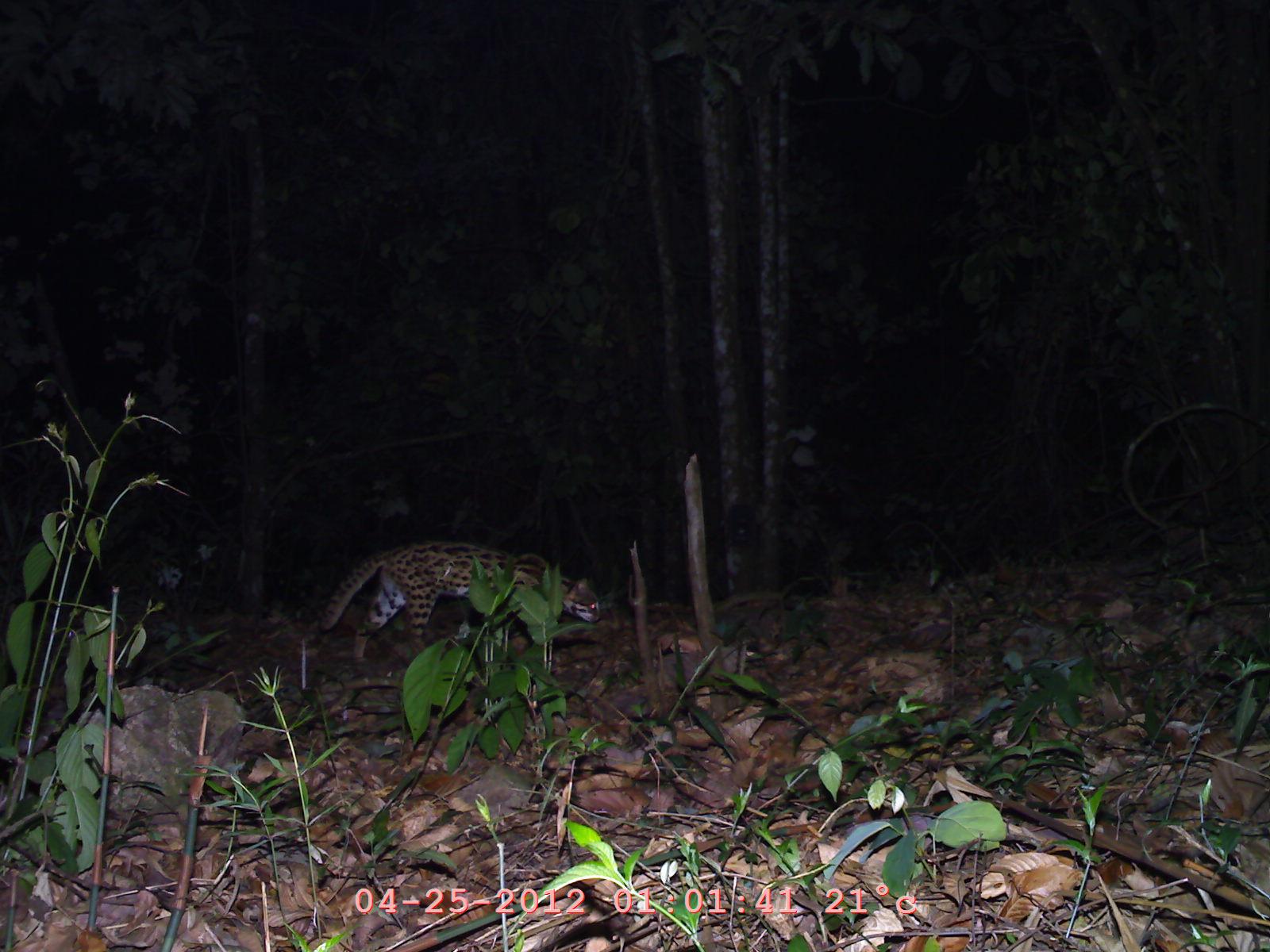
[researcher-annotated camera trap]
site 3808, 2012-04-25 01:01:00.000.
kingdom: Animalia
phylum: Chordata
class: Mammalia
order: Carnivora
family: Felidae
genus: Prionailurus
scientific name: Prionailurus bengalensis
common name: mainland leopard cat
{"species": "Prionailurus bengalensis (mainland leopard cat)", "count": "1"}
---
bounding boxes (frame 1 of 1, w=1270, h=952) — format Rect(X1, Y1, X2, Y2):
prionailurus bengalensis: Rect(319, 536, 604, 660)